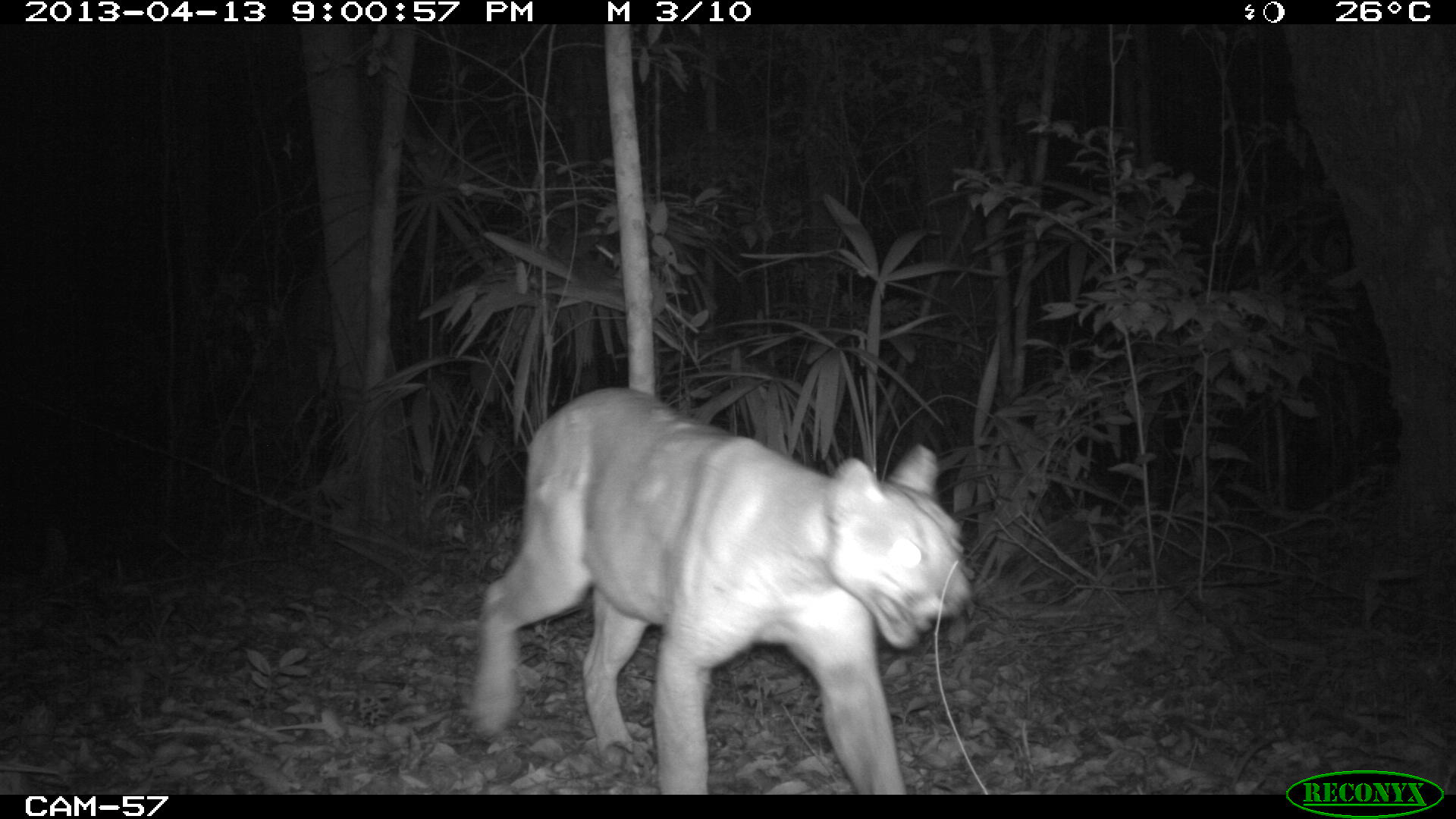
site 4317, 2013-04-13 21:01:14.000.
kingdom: Animalia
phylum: Chordata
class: Mammalia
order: Carnivora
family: Felidae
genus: Puma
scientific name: Puma concolor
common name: mountain lion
Puma concolor (mountain lion), count 1, sex male.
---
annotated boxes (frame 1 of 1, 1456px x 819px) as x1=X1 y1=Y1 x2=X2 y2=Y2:
puma concolor: x1=462 y1=384 x2=975 y2=794